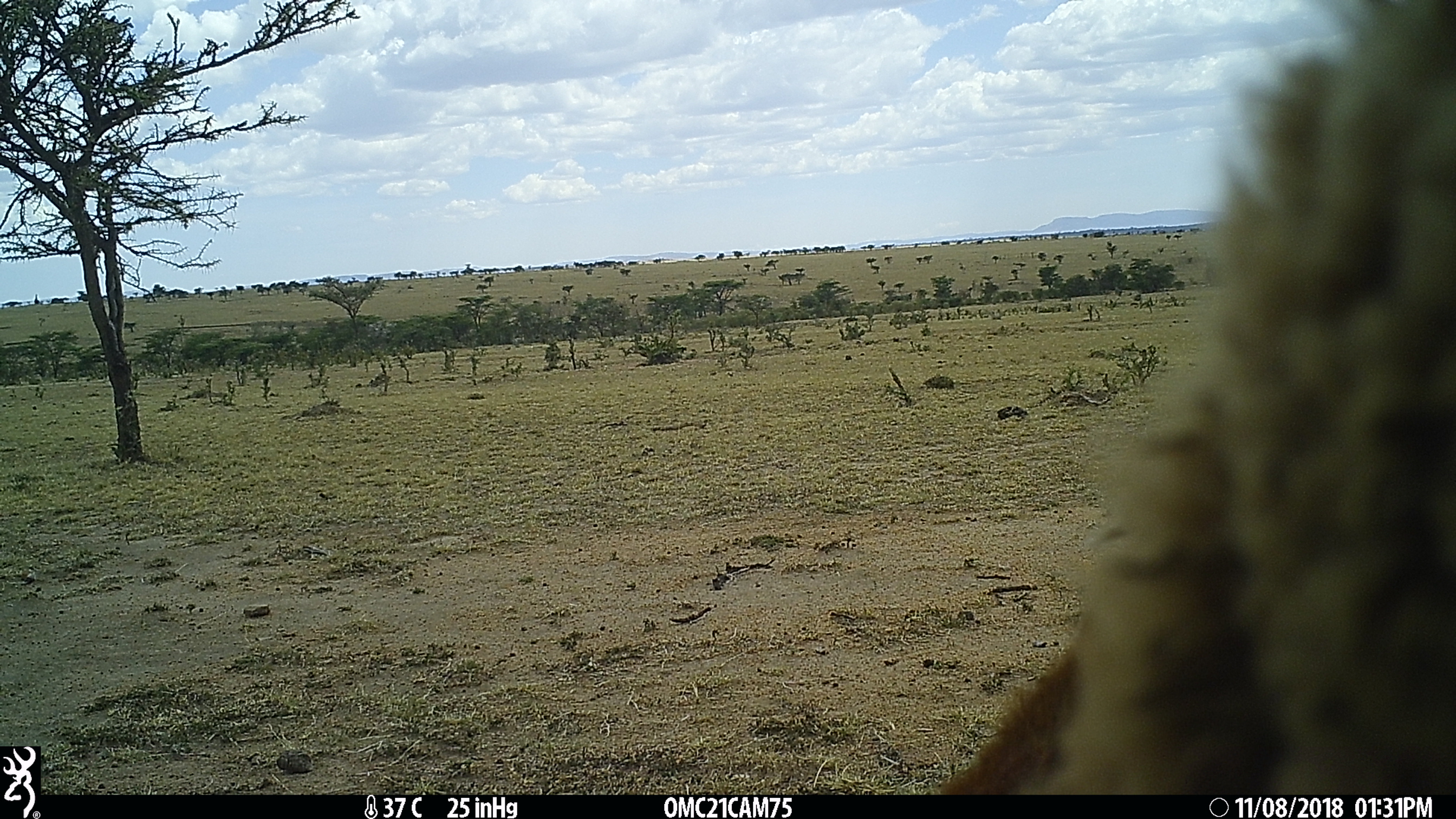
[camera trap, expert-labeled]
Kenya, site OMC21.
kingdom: Animalia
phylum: Chordata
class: Mammalia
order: Artiodactyla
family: Bovidae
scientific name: Bovidae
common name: sheep or goat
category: shoat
Shoat (sheep or goat) (Bovidae).